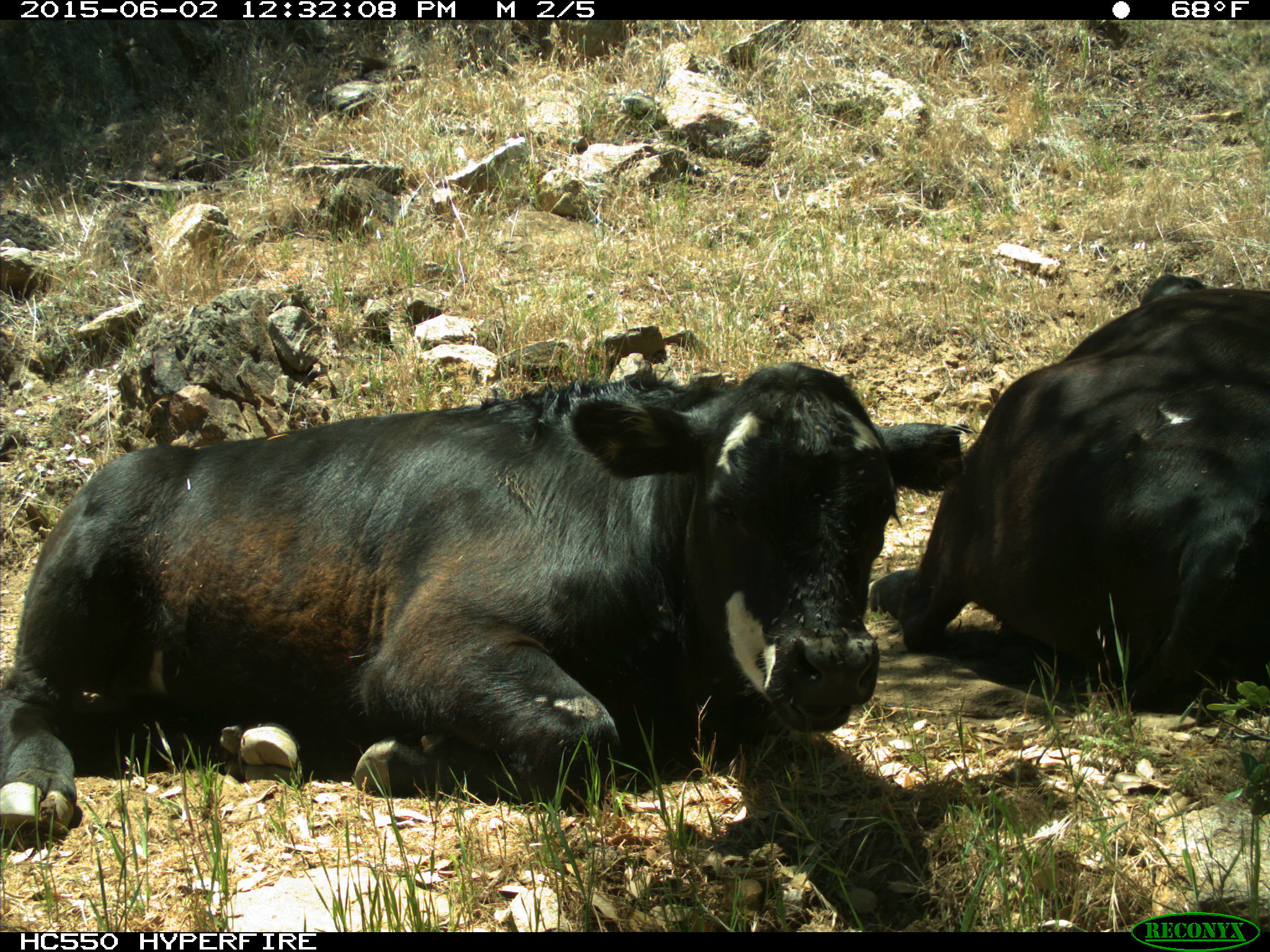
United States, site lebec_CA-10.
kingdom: Animalia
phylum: Chordata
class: Mammalia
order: Artiodactyla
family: Bovidae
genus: Bos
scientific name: Bos taurus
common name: domestic cow